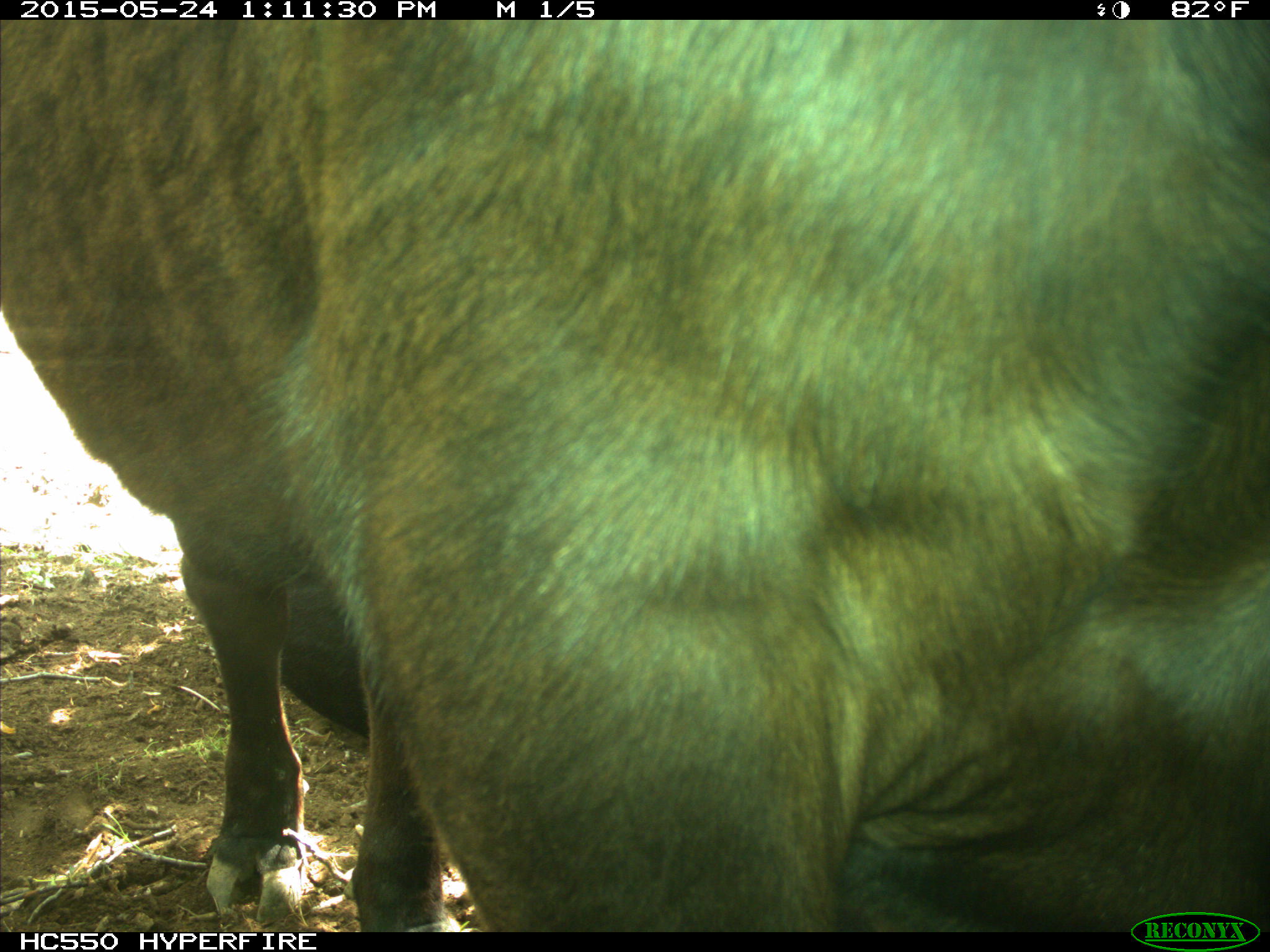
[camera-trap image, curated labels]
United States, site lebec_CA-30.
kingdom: Animalia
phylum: Chordata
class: Mammalia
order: Artiodactyla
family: Bovidae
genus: Bos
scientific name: Bos taurus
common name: domestic cow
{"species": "Bos taurus (domestic cow)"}